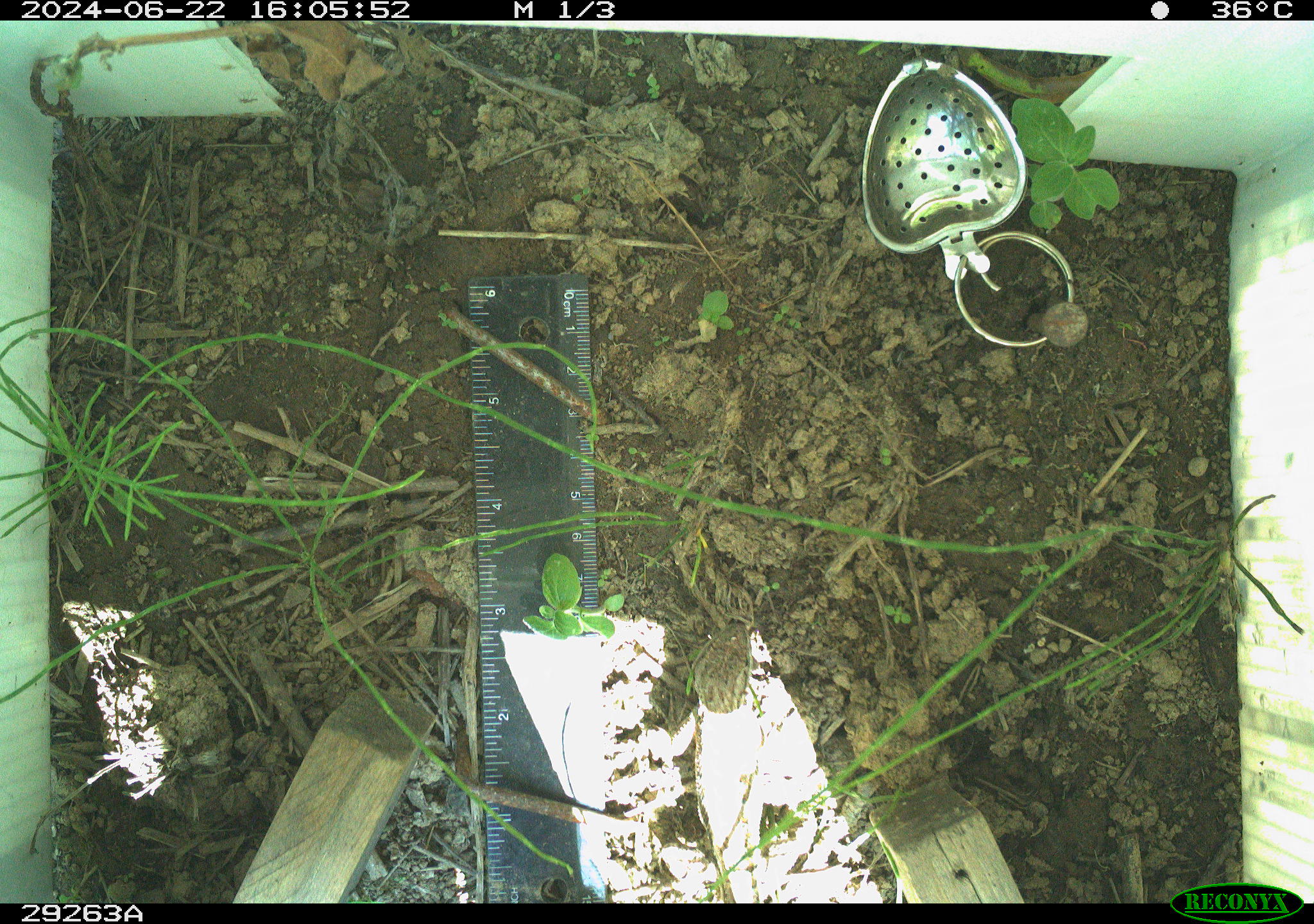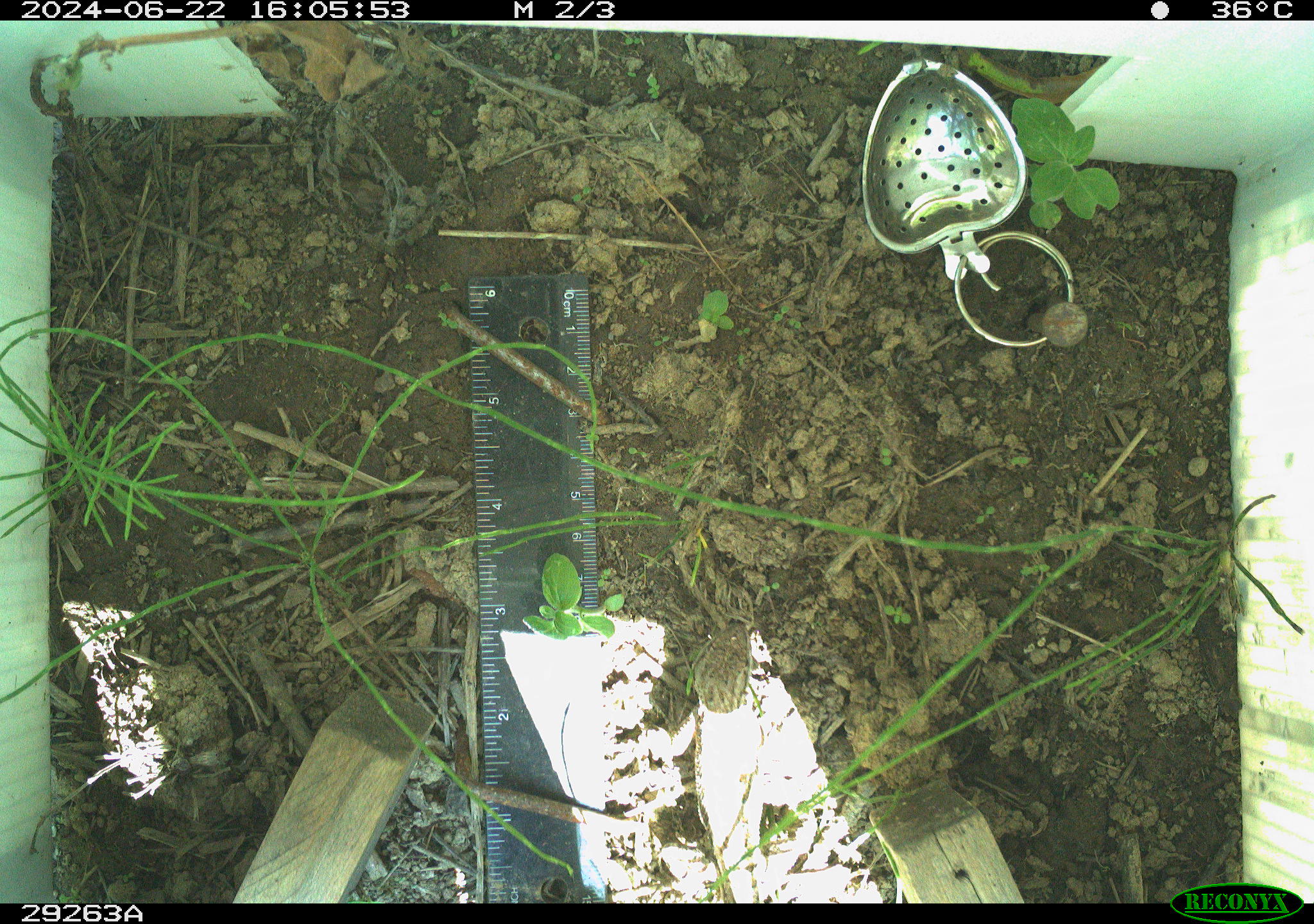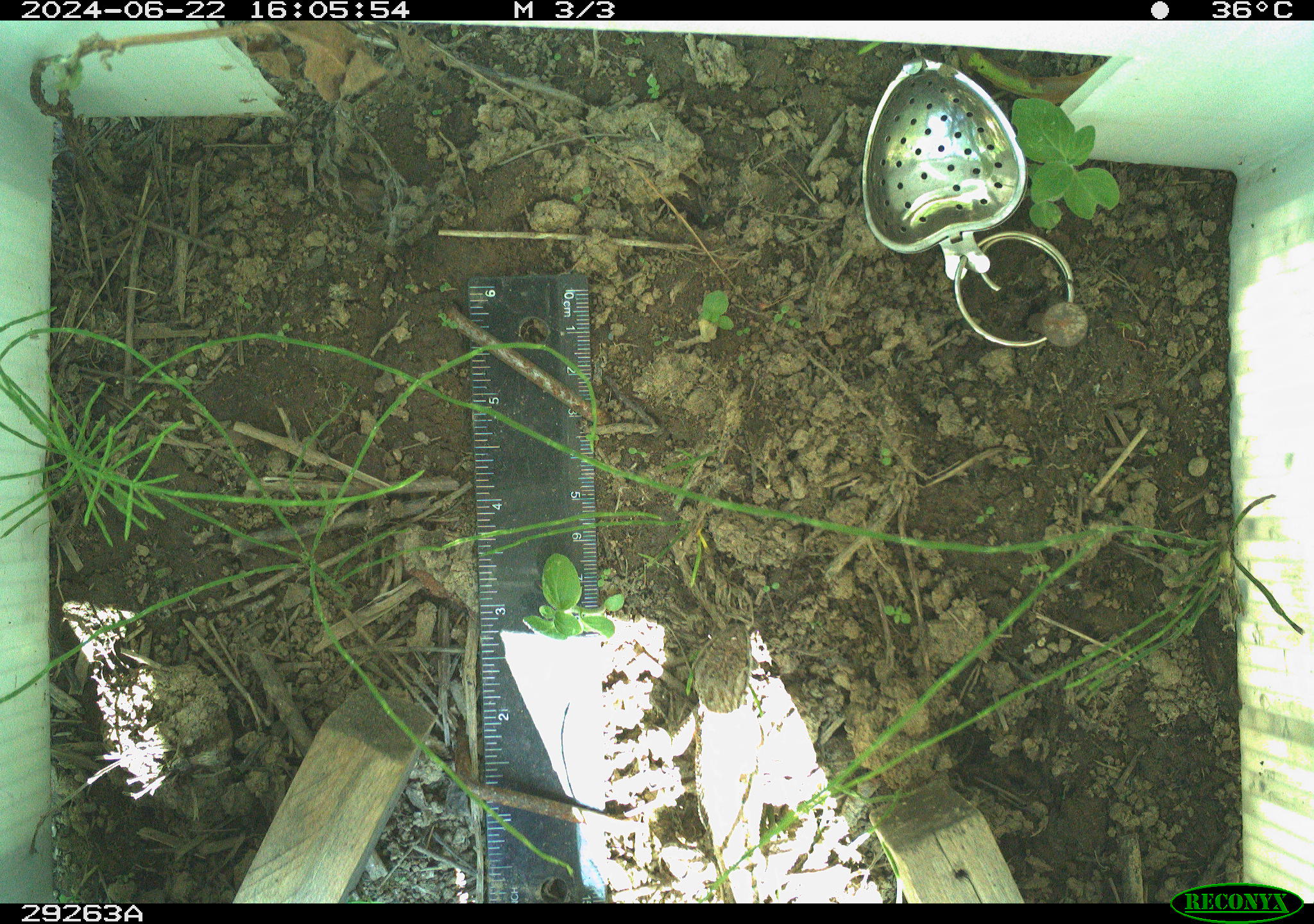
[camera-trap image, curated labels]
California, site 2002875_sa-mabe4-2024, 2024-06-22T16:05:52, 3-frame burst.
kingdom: Animalia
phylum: Chordata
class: Reptilia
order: Squamata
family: Phrynosomatidae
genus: Sceloporus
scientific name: Sceloporus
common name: spiny lizards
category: sceloporus species